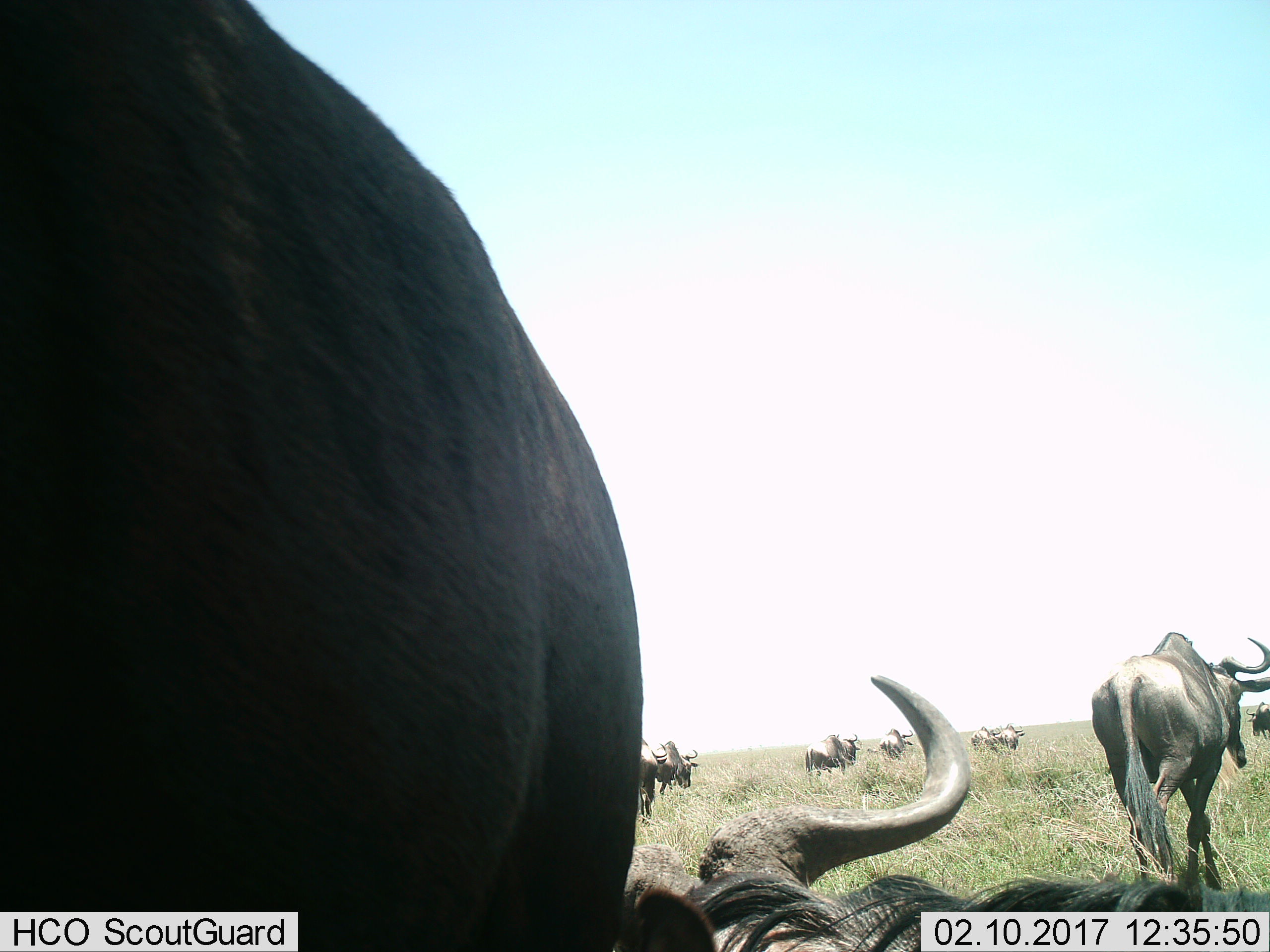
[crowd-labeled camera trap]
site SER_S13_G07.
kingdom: Animalia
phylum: Chordata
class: Mammalia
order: Artiodactyla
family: Bovidae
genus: Connochaetes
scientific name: Connochaetes taurinus taurinus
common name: blue wildebeest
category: wildebeestblue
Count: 10.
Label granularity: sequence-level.